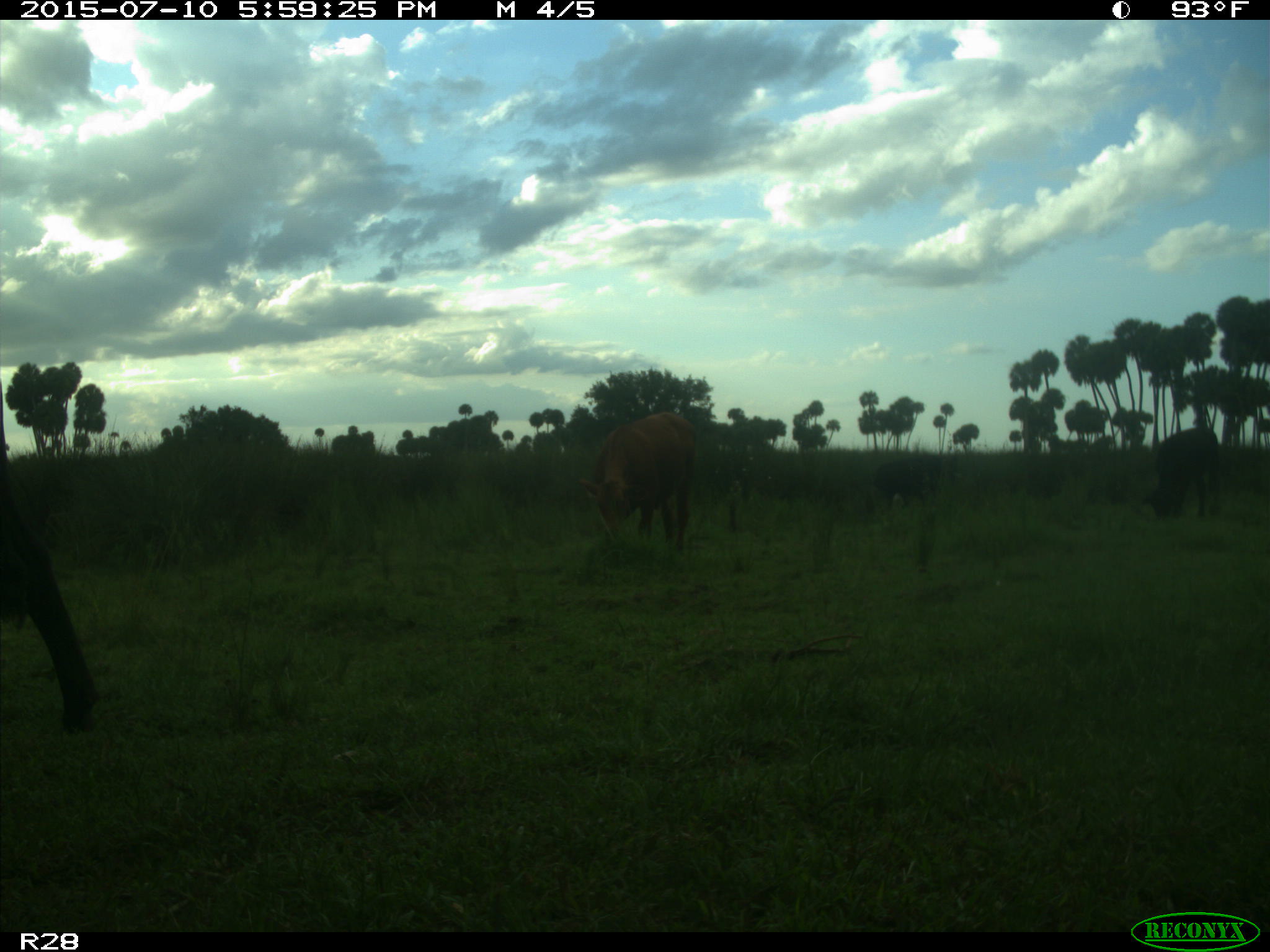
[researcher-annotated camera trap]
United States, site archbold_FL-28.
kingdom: Animalia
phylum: Chordata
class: Mammalia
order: Artiodactyla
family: Bovidae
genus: Bos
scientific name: Bos taurus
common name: domestic cow